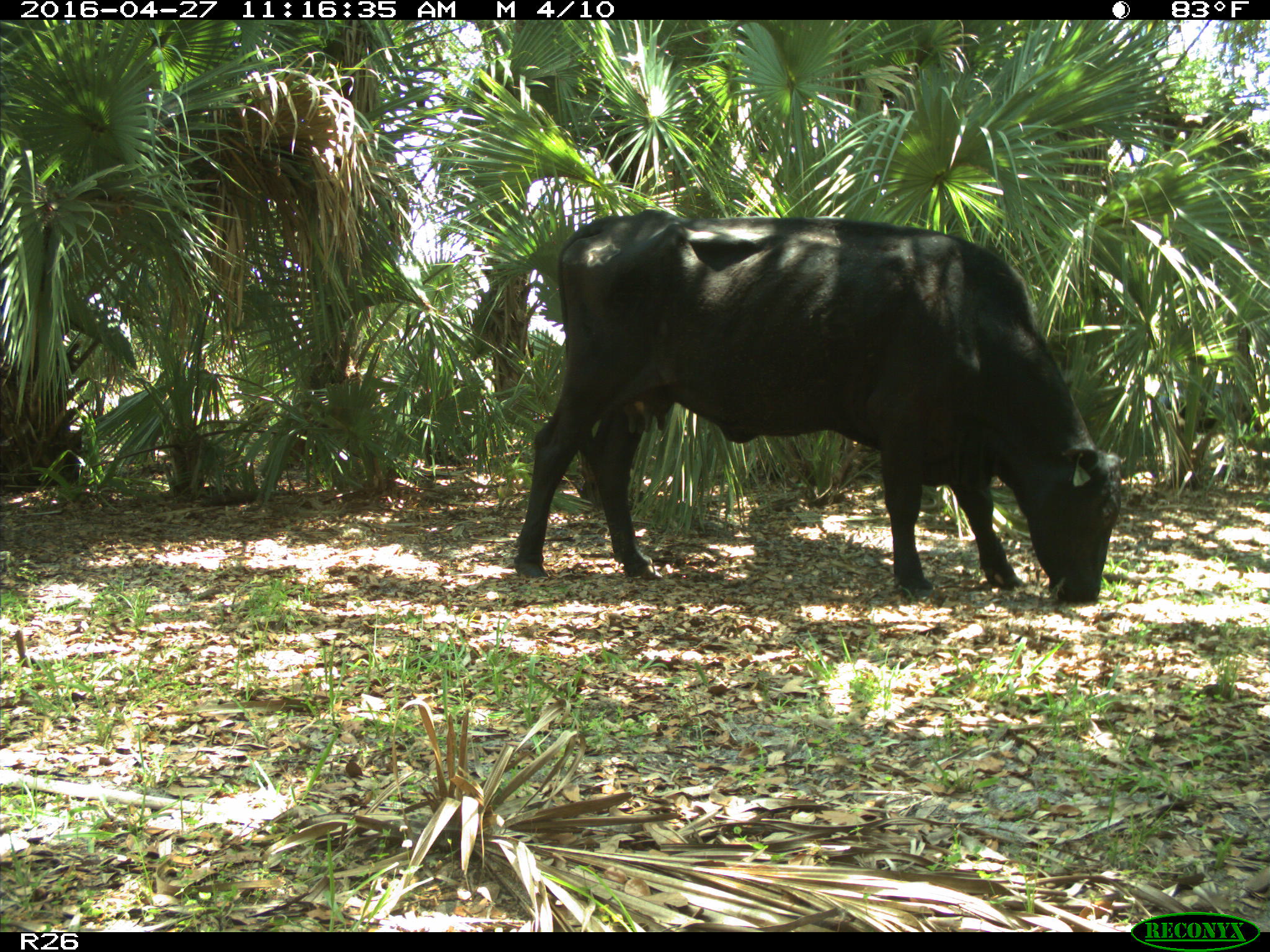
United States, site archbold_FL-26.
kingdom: Animalia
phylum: Chordata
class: Mammalia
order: Artiodactyla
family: Bovidae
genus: Bos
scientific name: Bos taurus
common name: domestic cow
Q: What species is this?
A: Bos taurus (domestic cow).